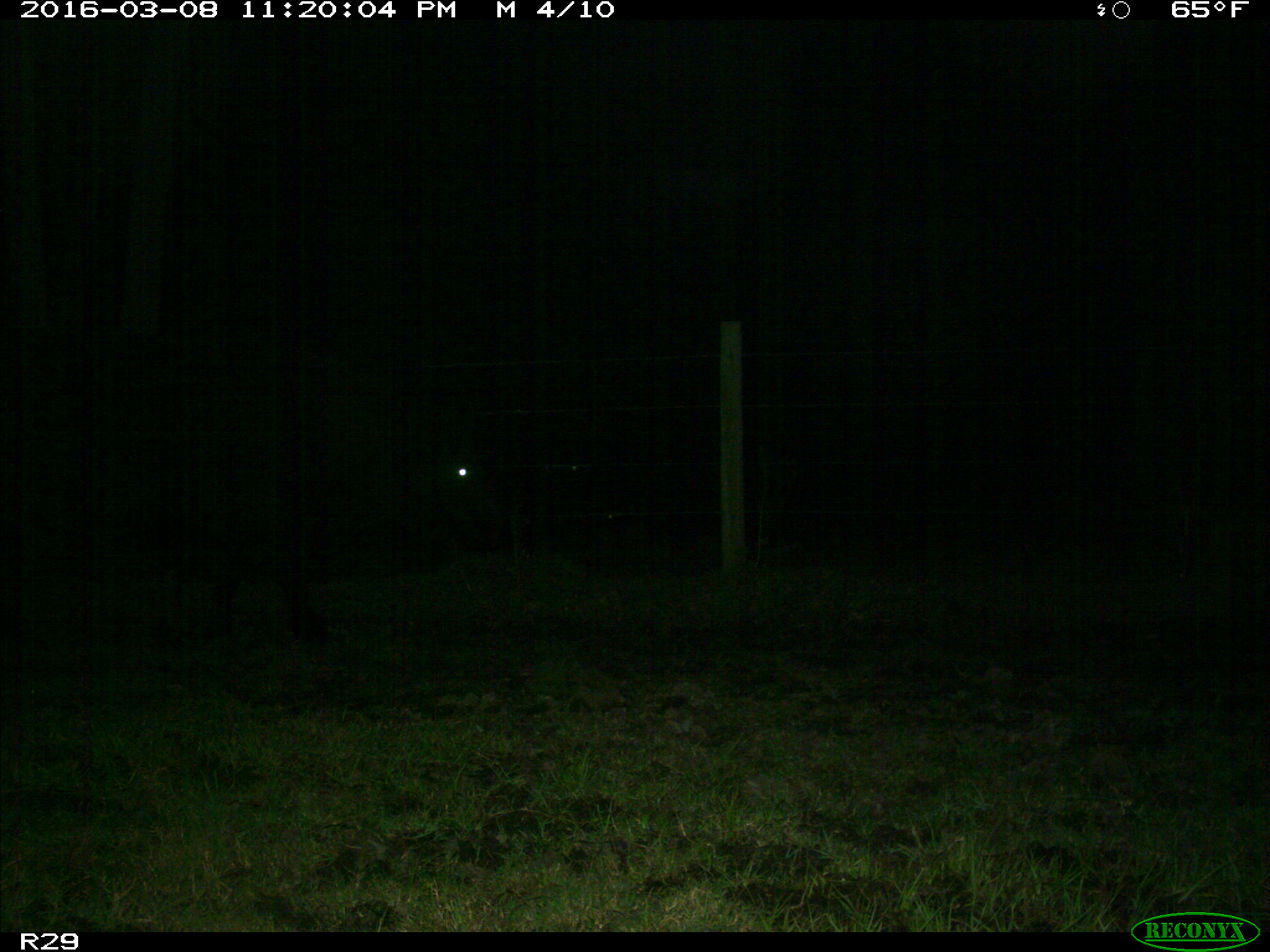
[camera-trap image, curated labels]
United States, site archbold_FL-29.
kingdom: Animalia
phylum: Chordata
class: Mammalia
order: Artiodactyla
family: Bovidae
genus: Bos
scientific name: Bos taurus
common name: domestic cow